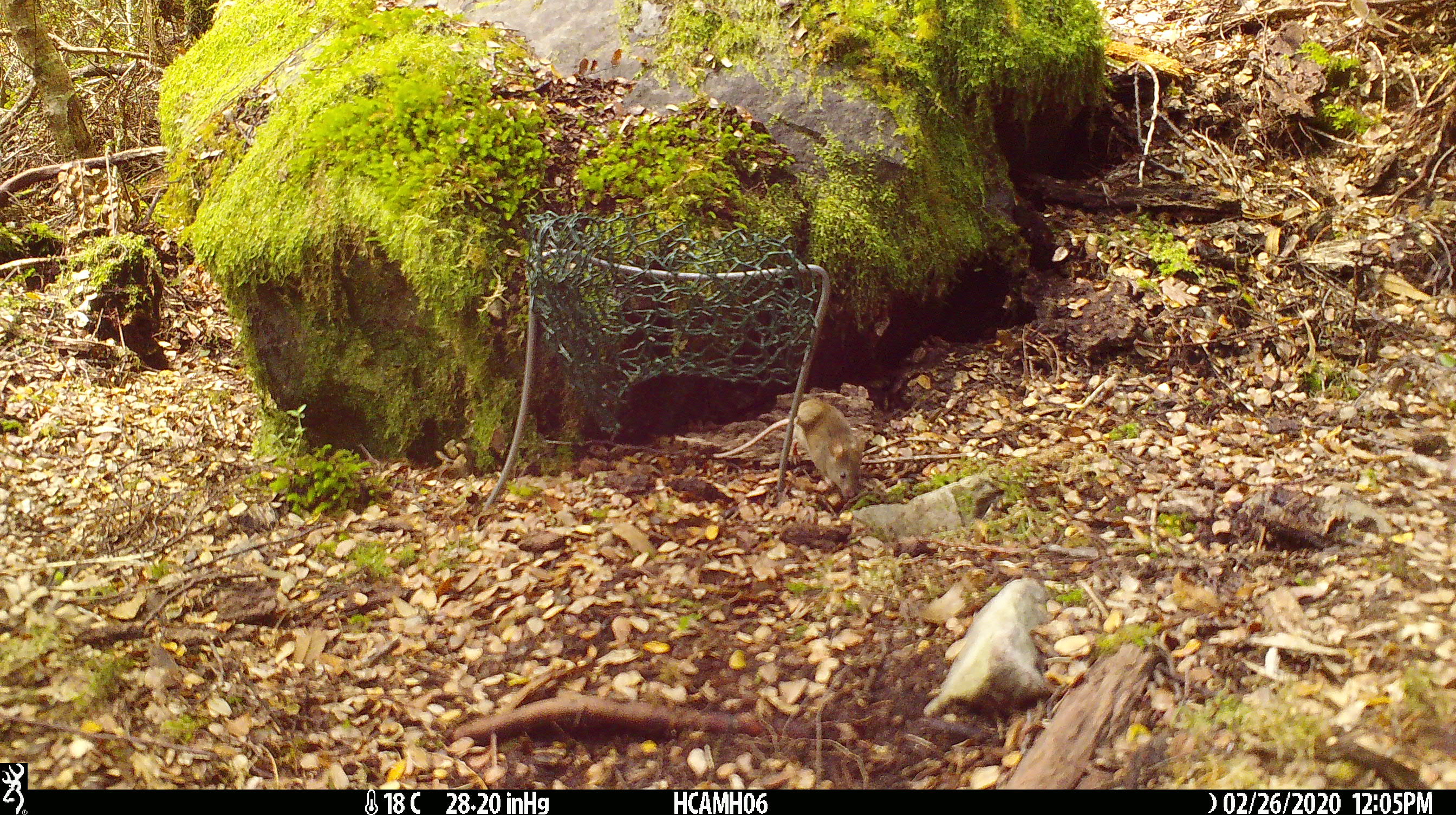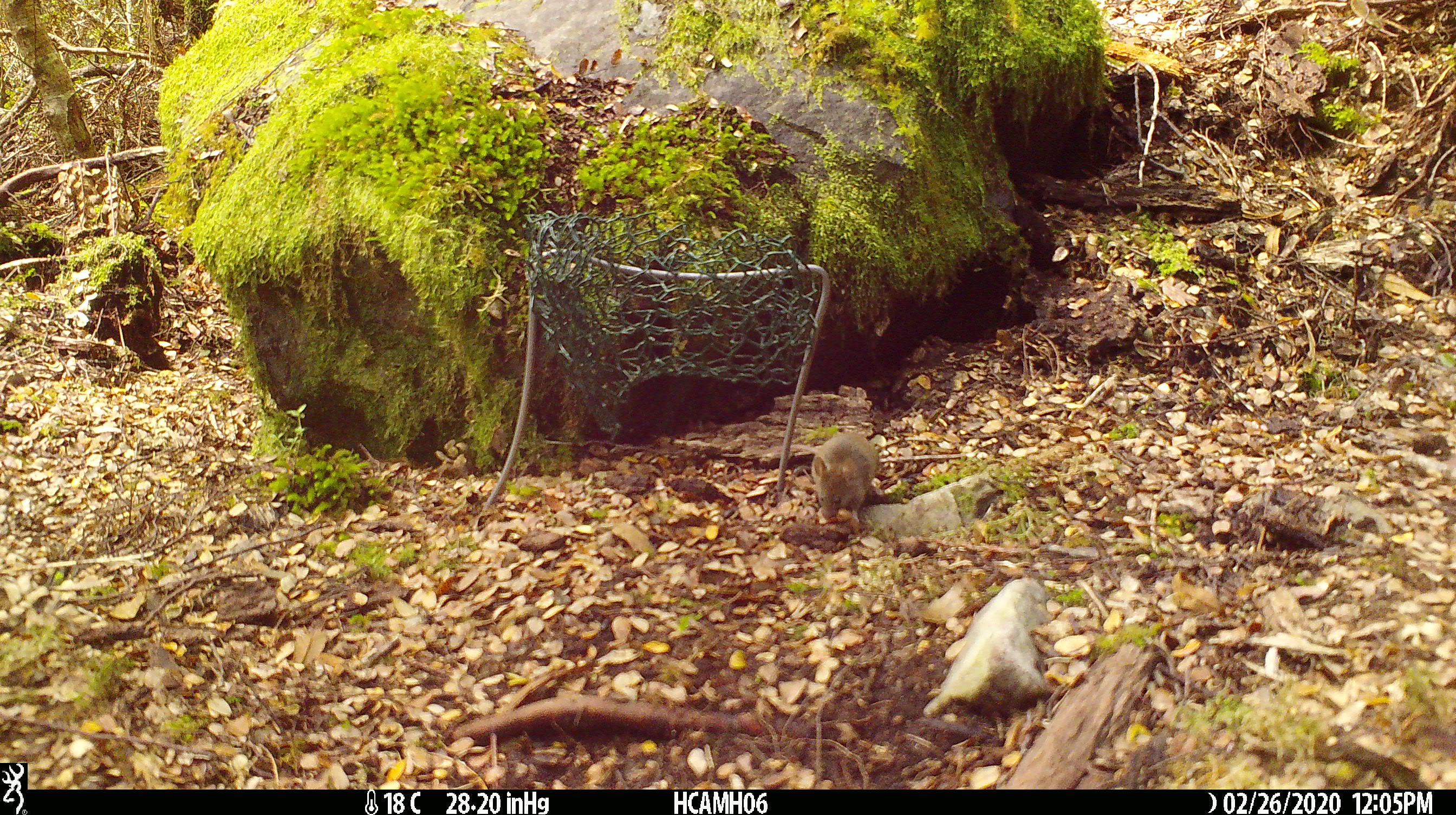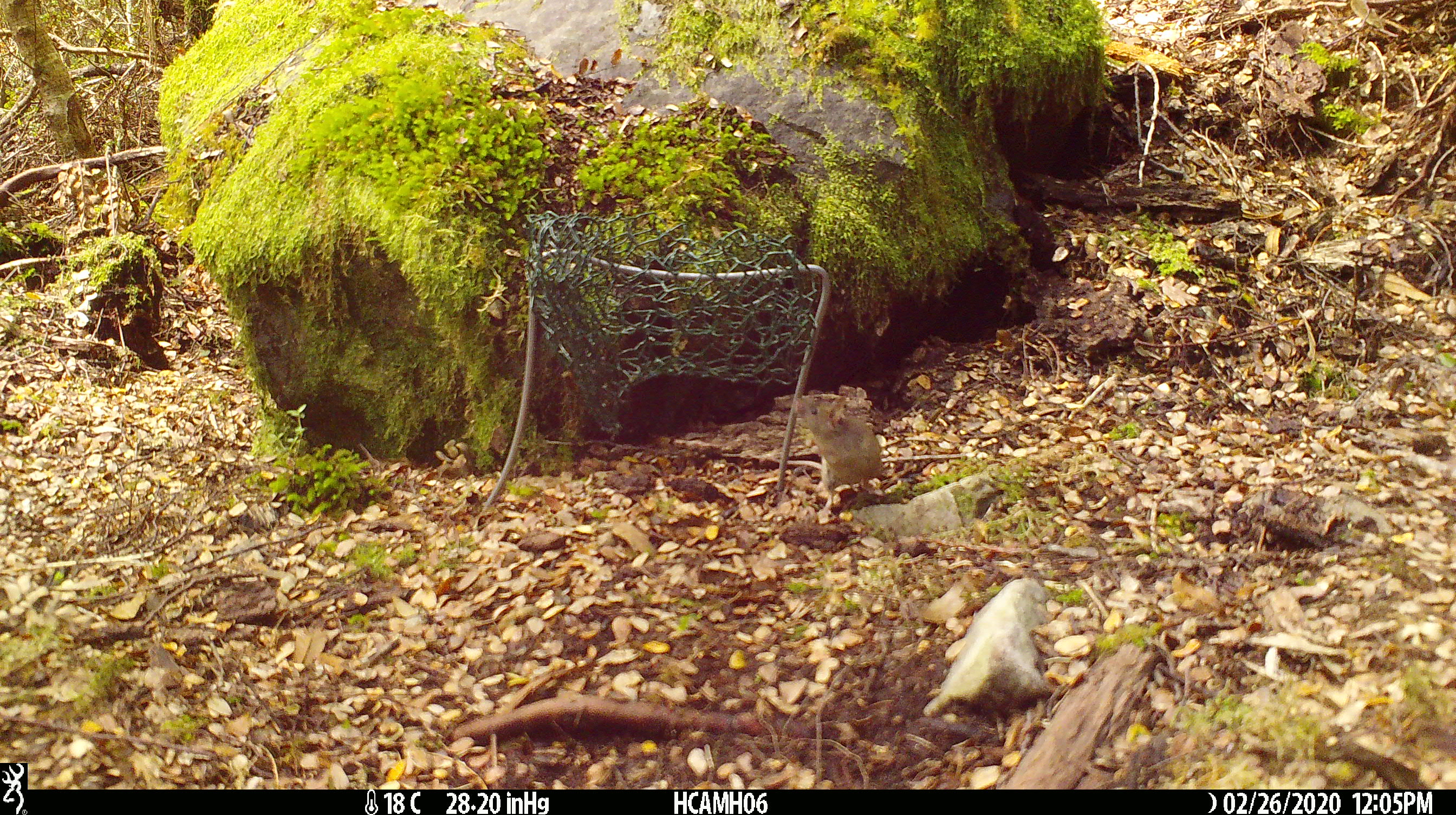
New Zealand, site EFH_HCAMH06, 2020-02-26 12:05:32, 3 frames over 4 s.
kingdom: Animalia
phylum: Chordata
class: Mammalia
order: Rodentia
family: Muridae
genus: Mus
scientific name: Mus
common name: mouse